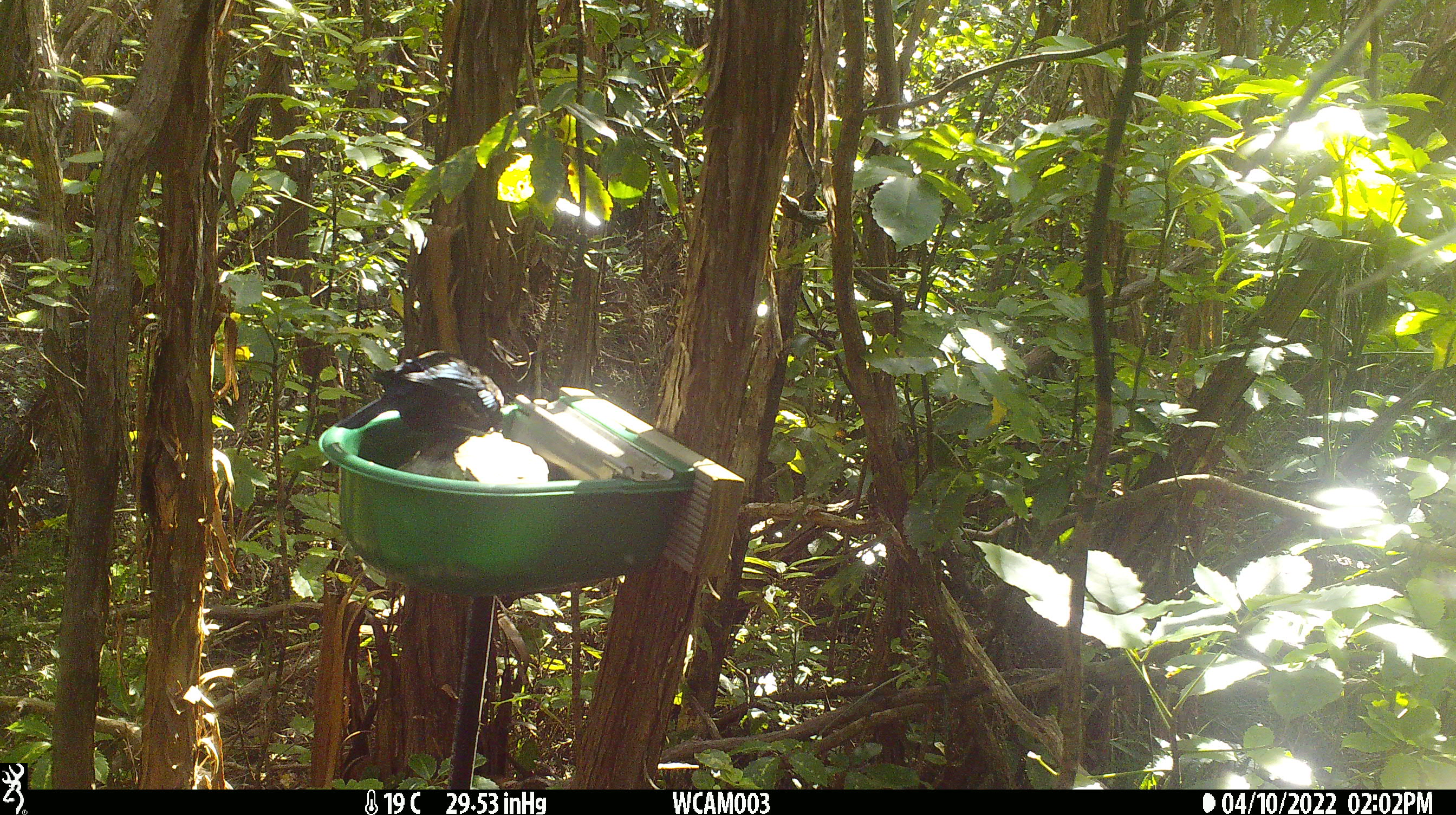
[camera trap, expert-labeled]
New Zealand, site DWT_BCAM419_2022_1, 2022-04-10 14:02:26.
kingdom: Animalia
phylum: Chordata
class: Aves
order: Passeriformes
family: Meliphagidae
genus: Prosthemadera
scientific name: Prosthemadera novaeseelandiae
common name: tui